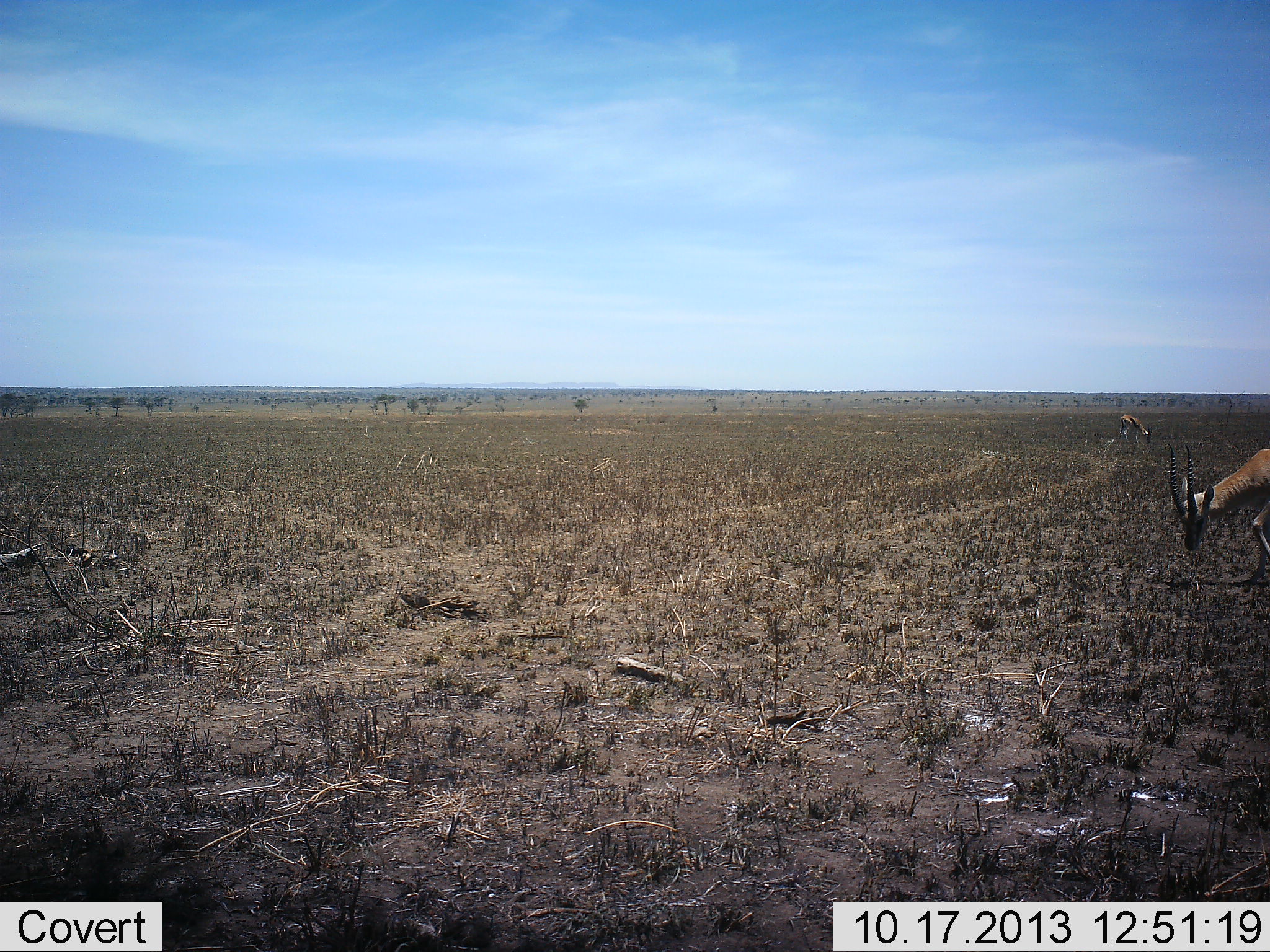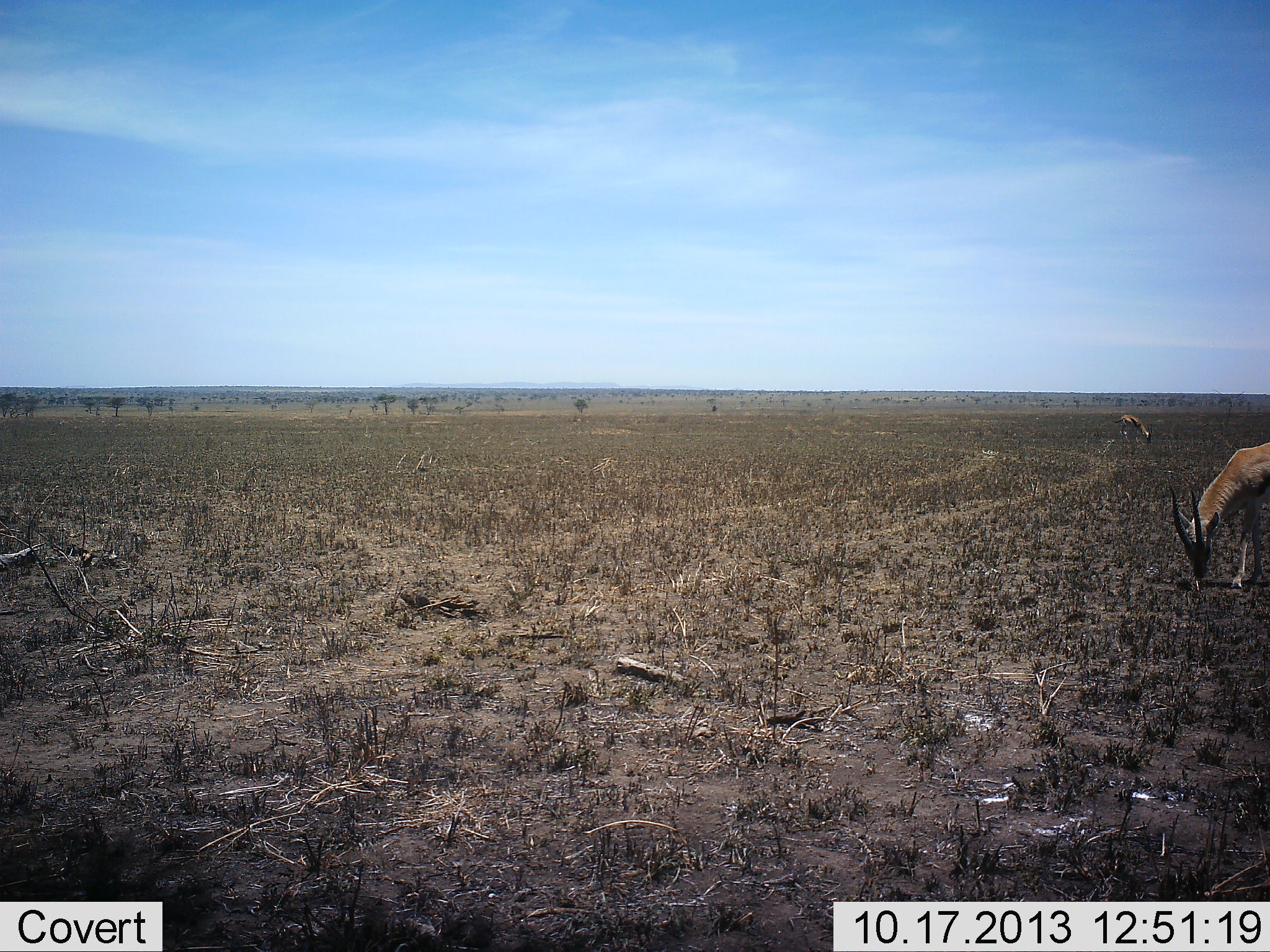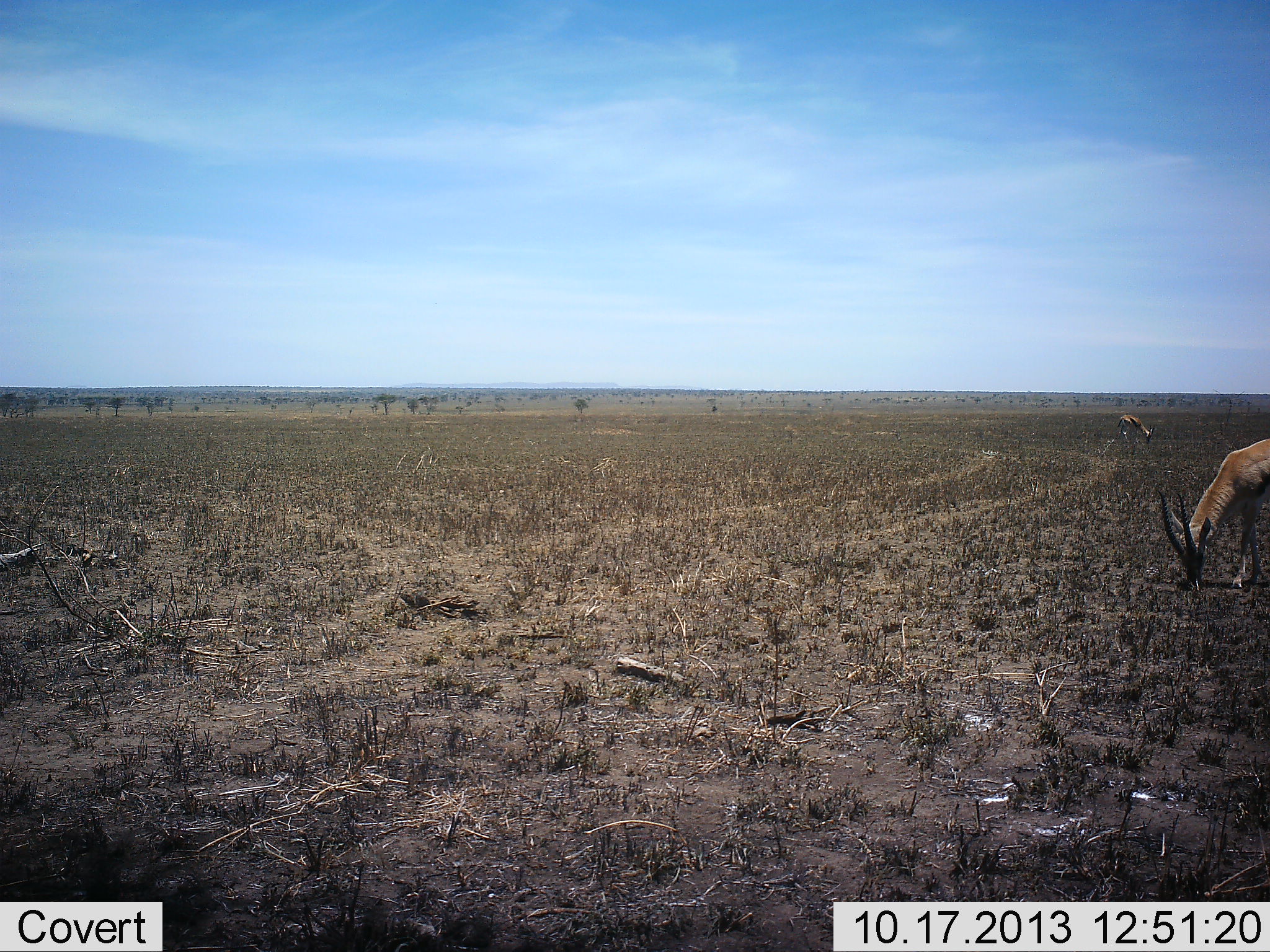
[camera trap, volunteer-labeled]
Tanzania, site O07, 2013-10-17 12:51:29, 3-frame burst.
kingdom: Animalia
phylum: Chordata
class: Mammalia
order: Artiodactyla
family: Bovidae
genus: Nanger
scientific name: Nanger granti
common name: grant's gazelle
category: gazellegrants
Gazellegrants (grant's gazelle) (Nanger granti), count 2. Behavior (volunteer vote fractions): standing 0%, resting 0%, moving 0%, interacting 0%. Young present (vote fraction): 0%. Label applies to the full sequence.